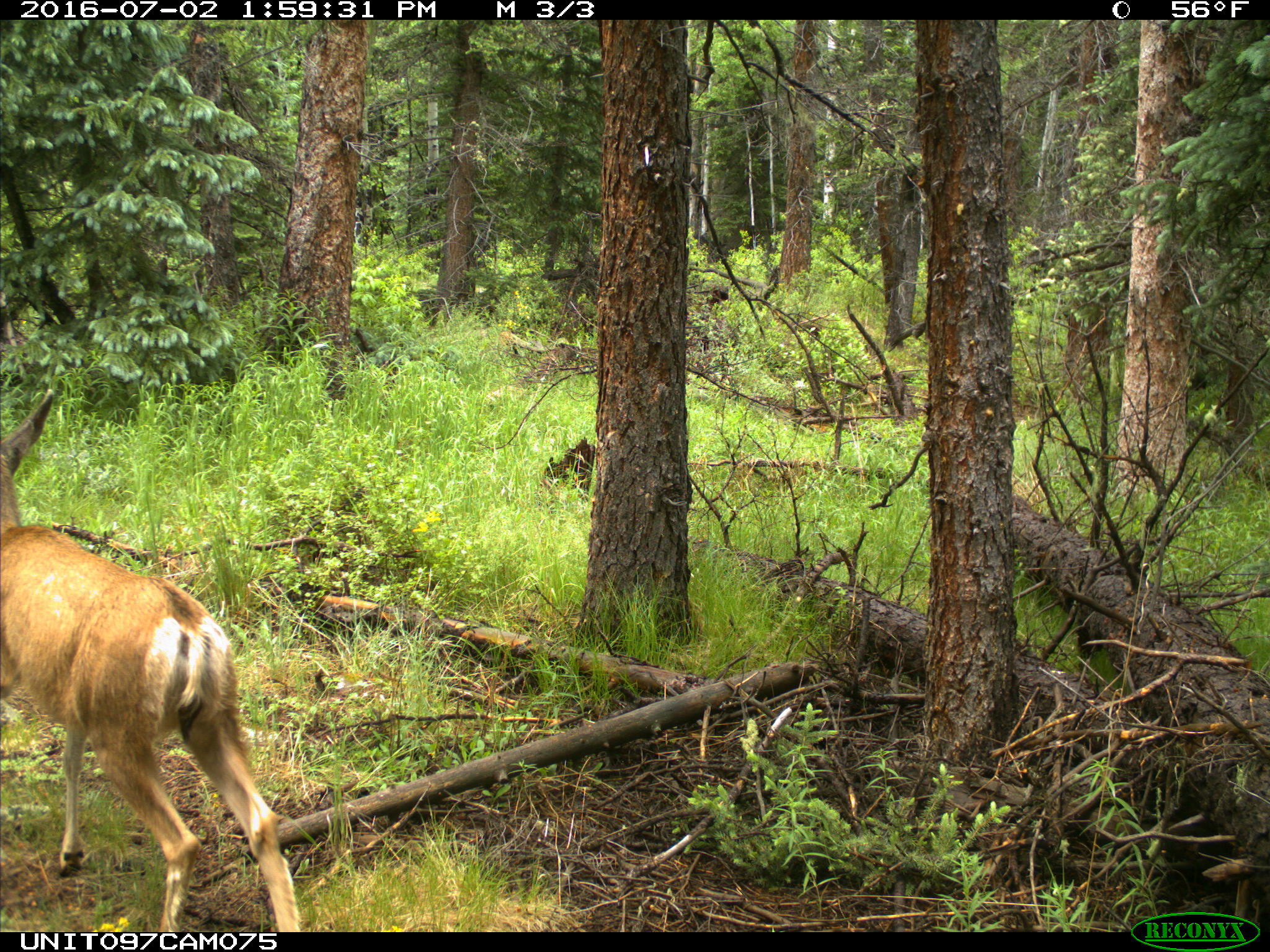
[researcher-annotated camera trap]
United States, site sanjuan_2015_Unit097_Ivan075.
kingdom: Animalia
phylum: Chordata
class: Mammalia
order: Artiodactyla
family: Cervidae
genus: Odocoileus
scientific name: Odocoileus hemionus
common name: mule deer